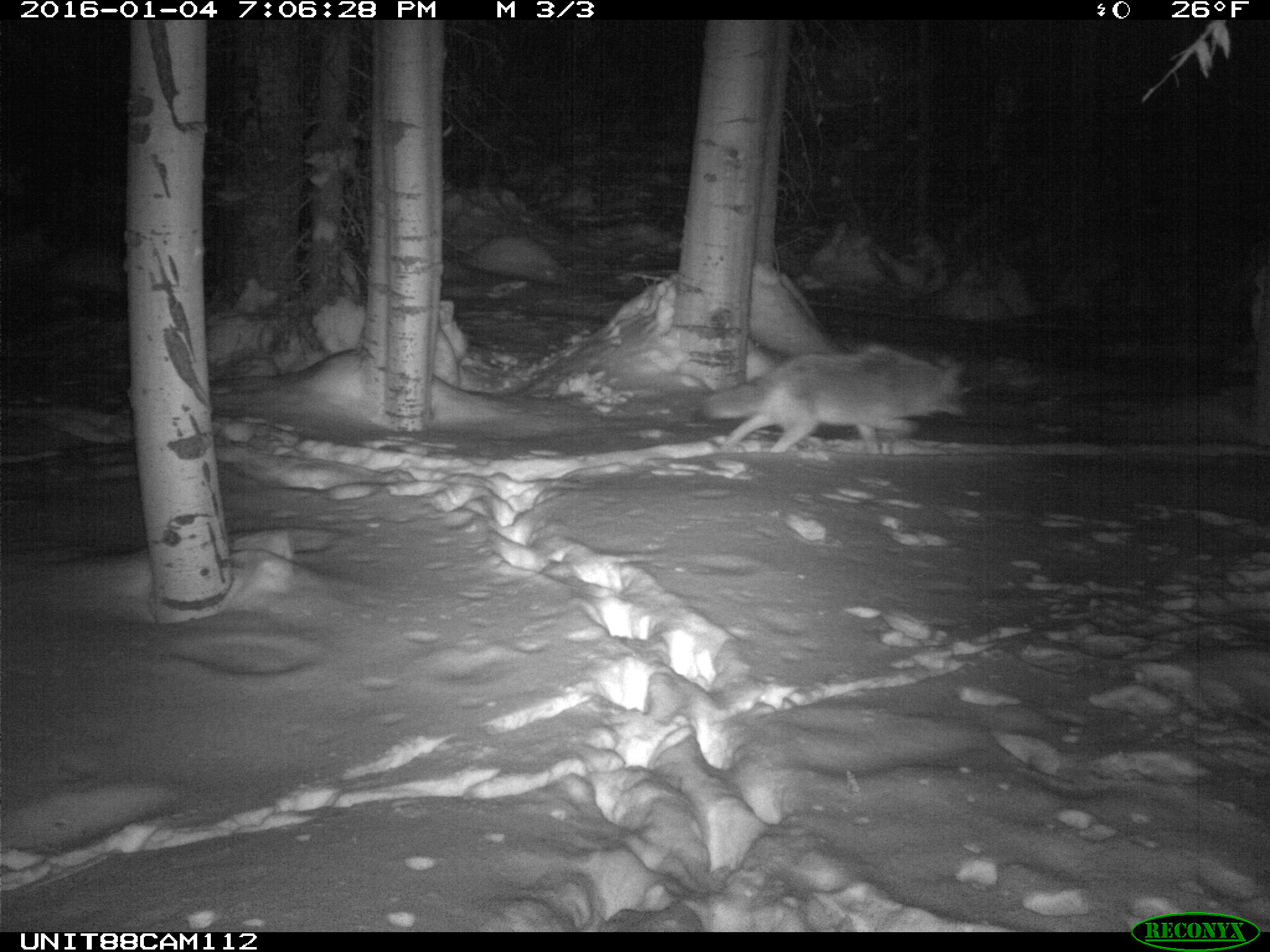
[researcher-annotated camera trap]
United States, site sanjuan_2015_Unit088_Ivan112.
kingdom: Animalia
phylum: Chordata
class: Mammalia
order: Carnivora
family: Canidae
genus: Canis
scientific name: Canis latrans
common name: coyote